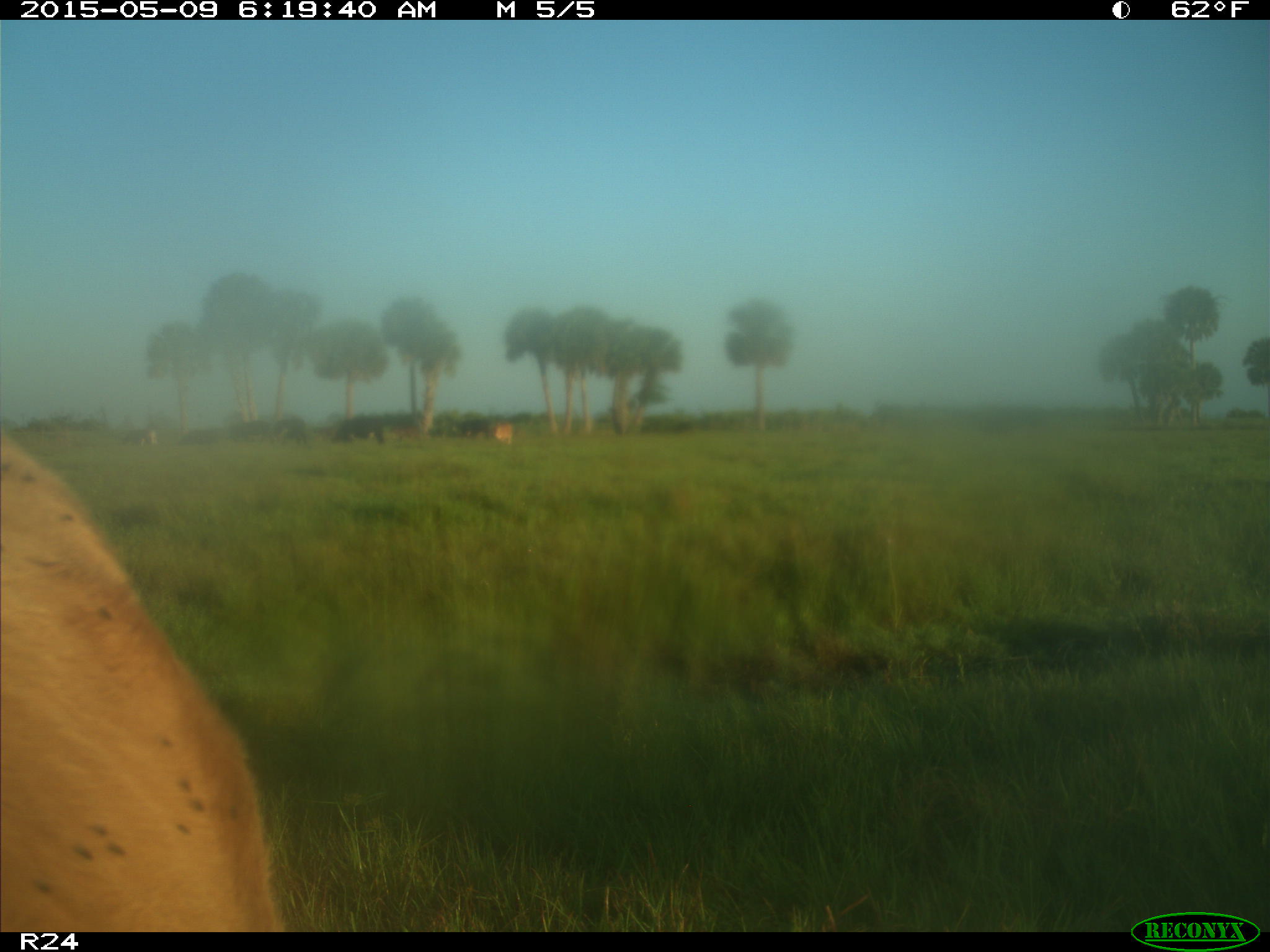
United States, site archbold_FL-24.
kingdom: Animalia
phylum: Chordata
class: Mammalia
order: Artiodactyla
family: Bovidae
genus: Bos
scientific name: Bos taurus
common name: domestic cow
Bos taurus (domestic cow).